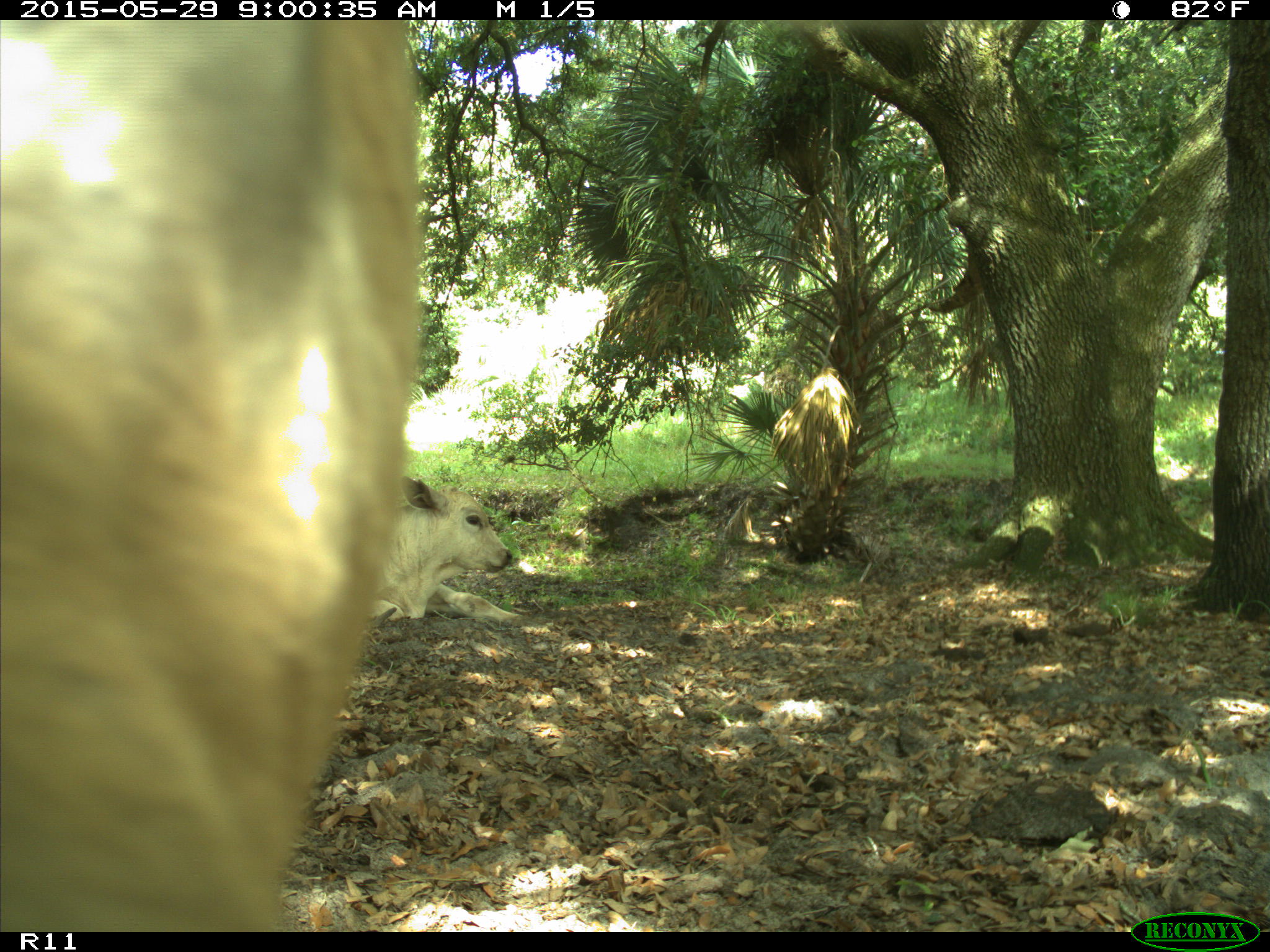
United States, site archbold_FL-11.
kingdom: Animalia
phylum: Chordata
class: Mammalia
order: Artiodactyla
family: Bovidae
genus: Bos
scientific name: Bos taurus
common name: domestic cow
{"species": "Bos taurus (domestic cow)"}